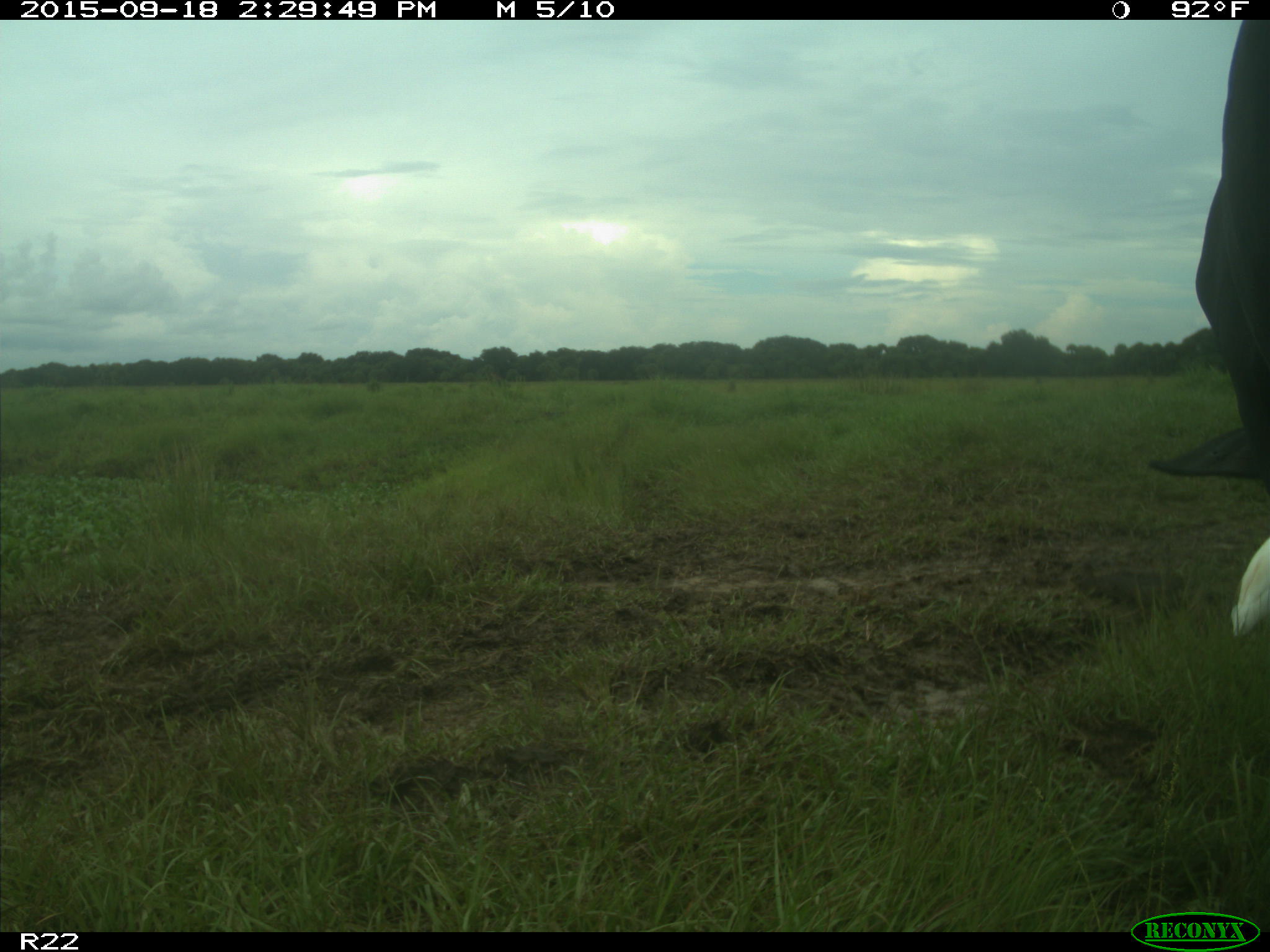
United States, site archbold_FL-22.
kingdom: Animalia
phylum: Chordata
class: Mammalia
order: Artiodactyla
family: Bovidae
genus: Bos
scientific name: Bos taurus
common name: domestic cow